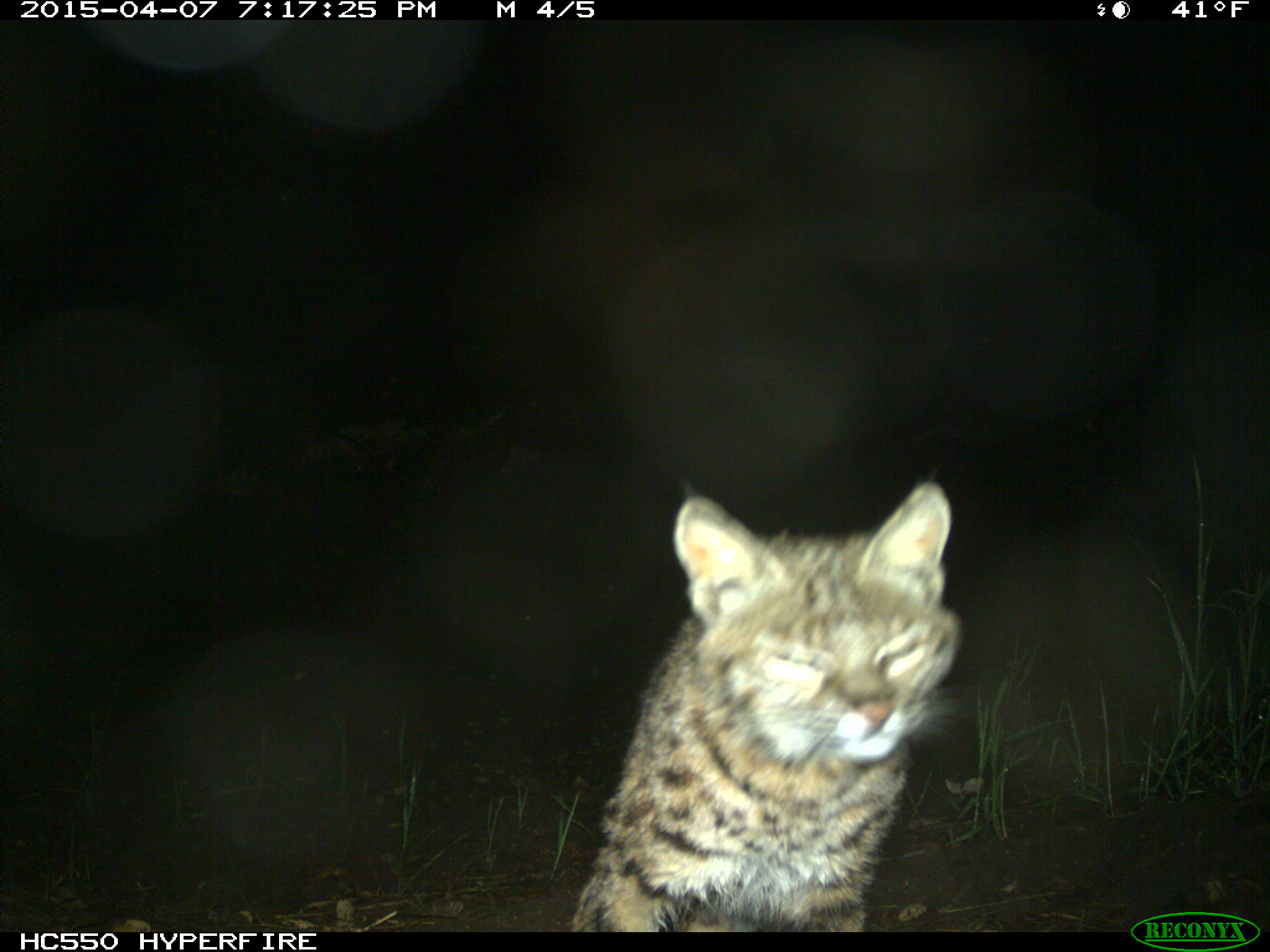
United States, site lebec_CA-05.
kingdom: Animalia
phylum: Chordata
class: Mammalia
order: Carnivora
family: Felidae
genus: Lynx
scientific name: Lynx rufus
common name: bobcat